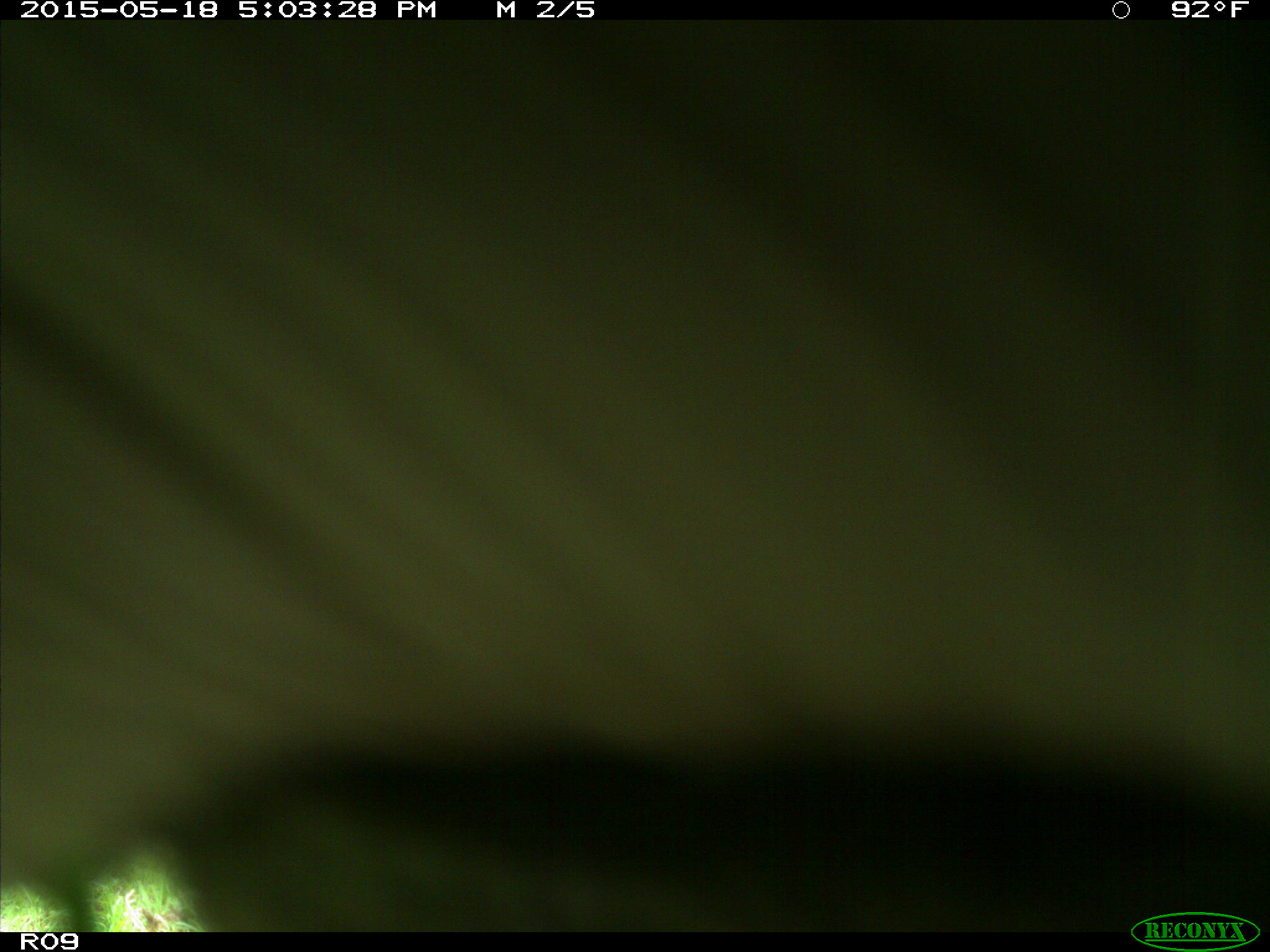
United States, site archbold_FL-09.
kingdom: Animalia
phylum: Chordata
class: Mammalia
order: Artiodactyla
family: Bovidae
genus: Bos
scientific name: Bos taurus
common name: domestic cow